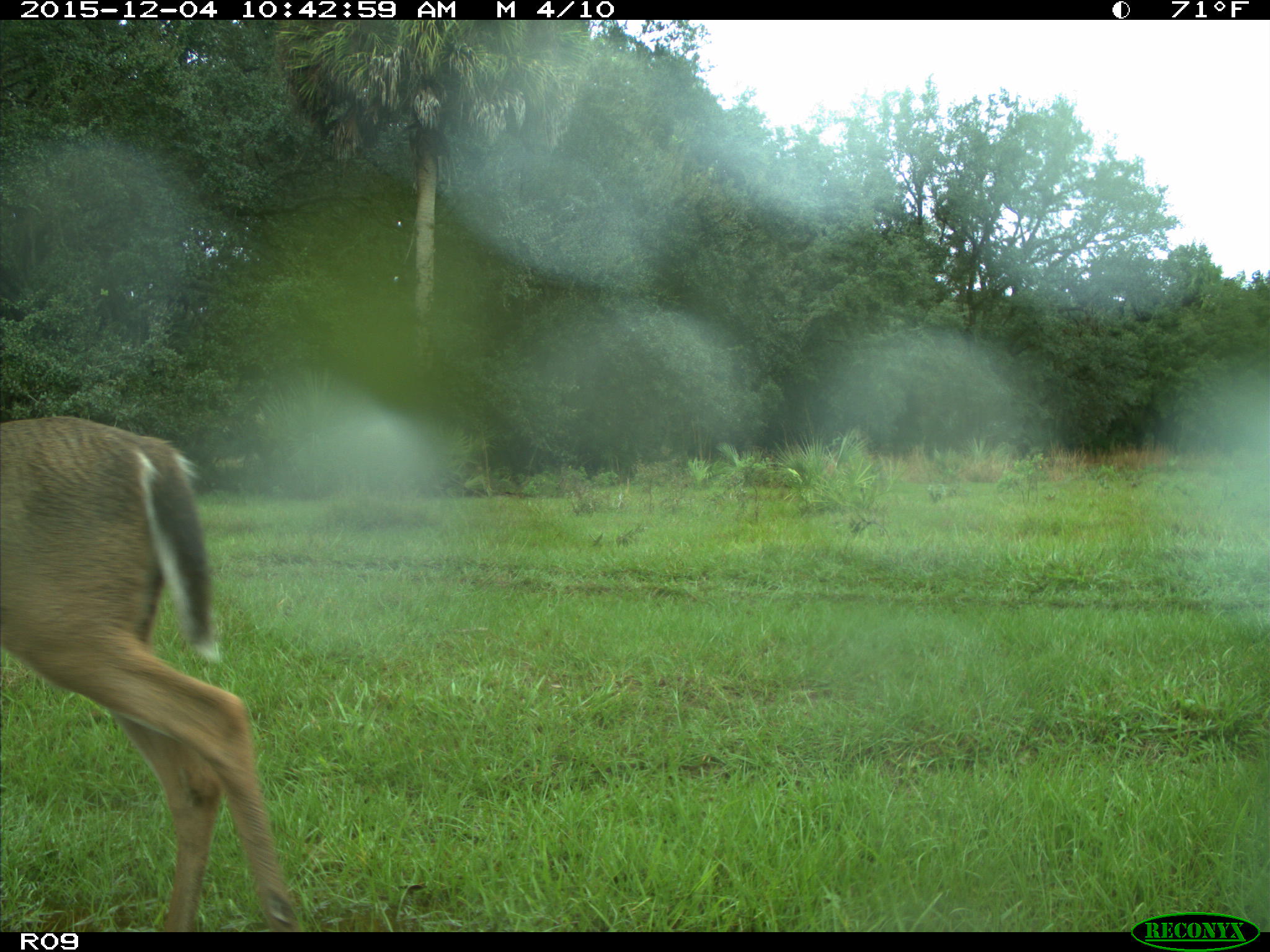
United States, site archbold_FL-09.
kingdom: Animalia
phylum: Chordata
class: Mammalia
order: Artiodactyla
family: Cervidae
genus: Odocoileus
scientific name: Odocoileus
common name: deer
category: unidentified deer